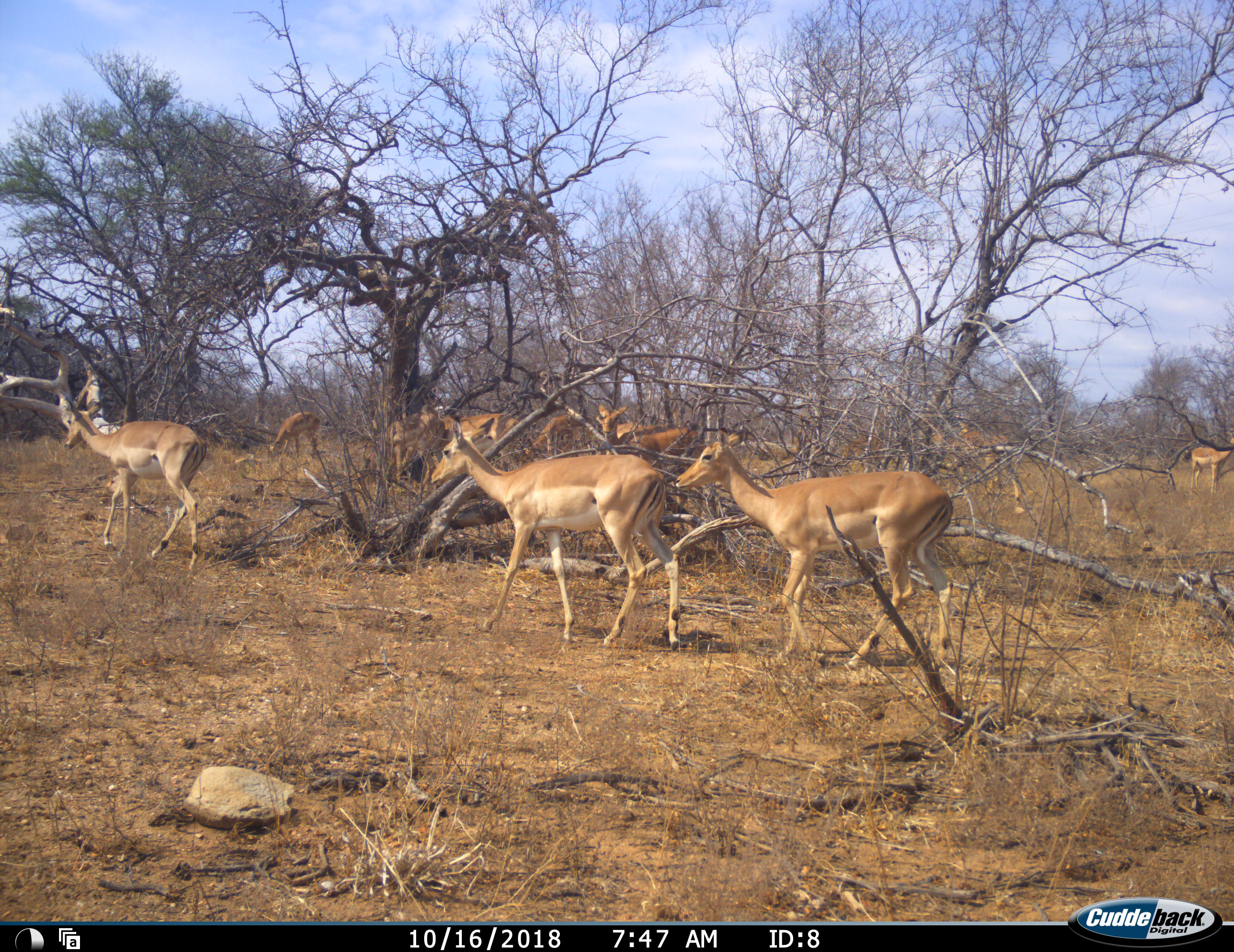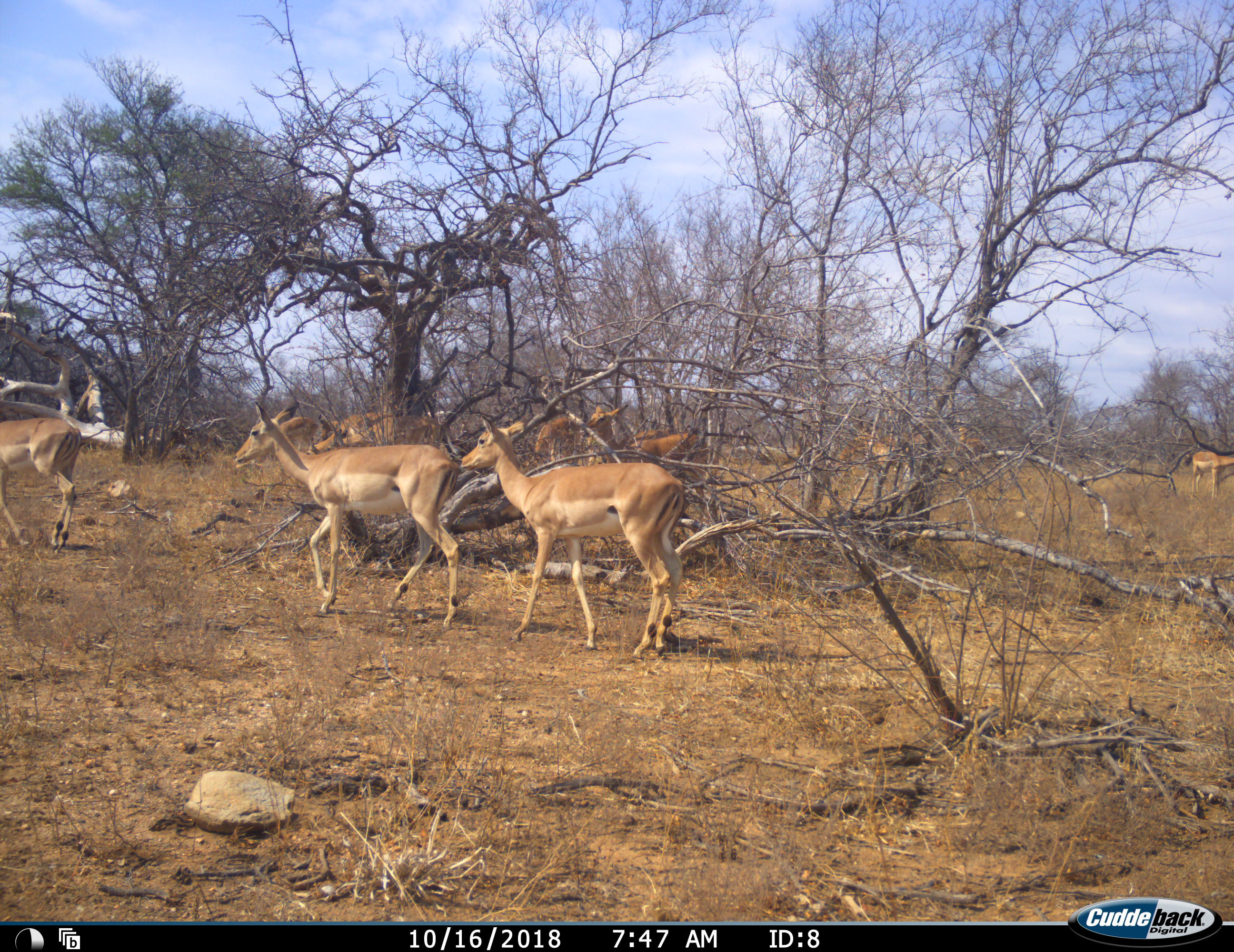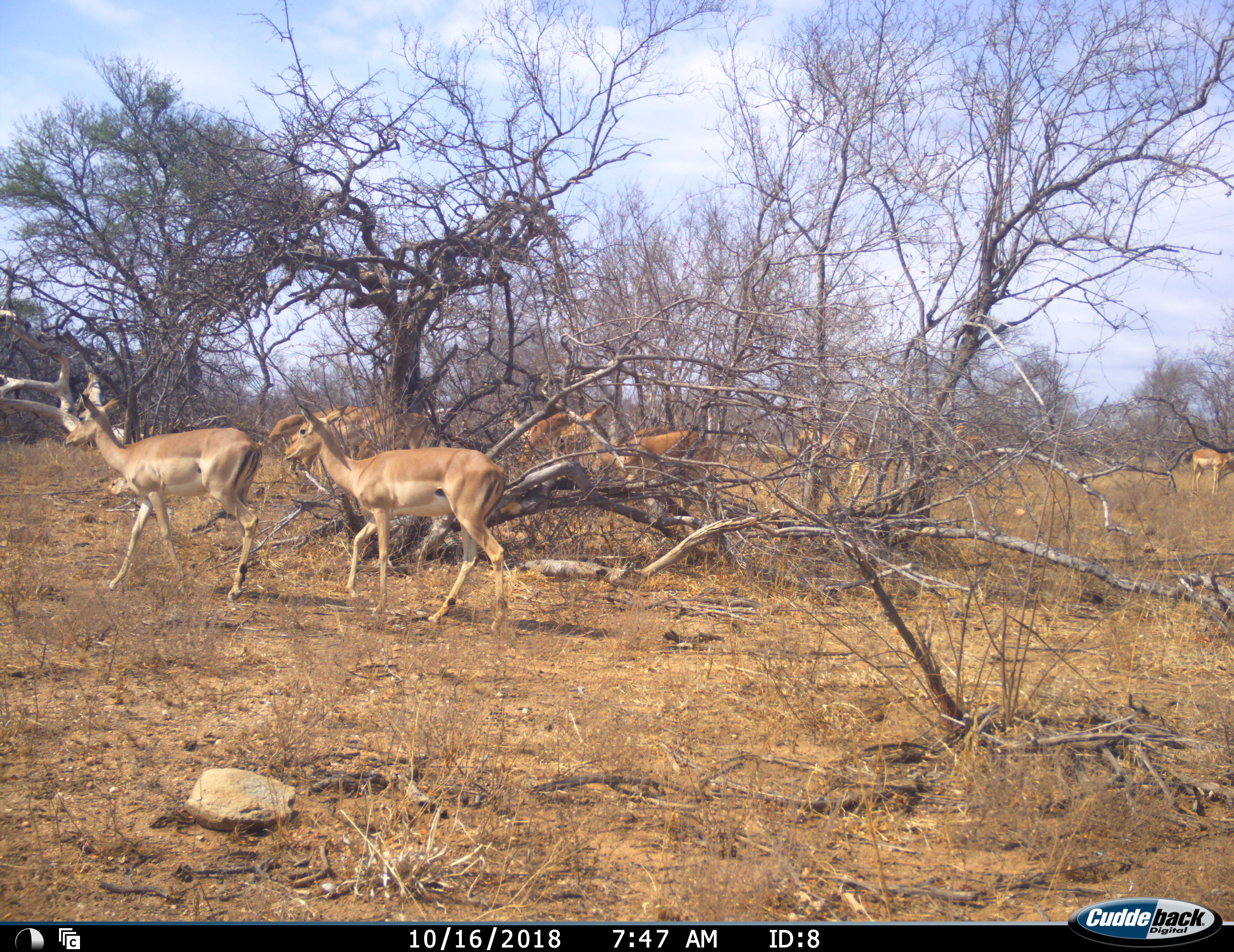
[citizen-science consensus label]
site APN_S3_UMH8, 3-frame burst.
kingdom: Animalia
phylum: Chordata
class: Mammalia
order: Artiodactyla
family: Bovidae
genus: Aepyceros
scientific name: Aepyceros melampus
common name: impala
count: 10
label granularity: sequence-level